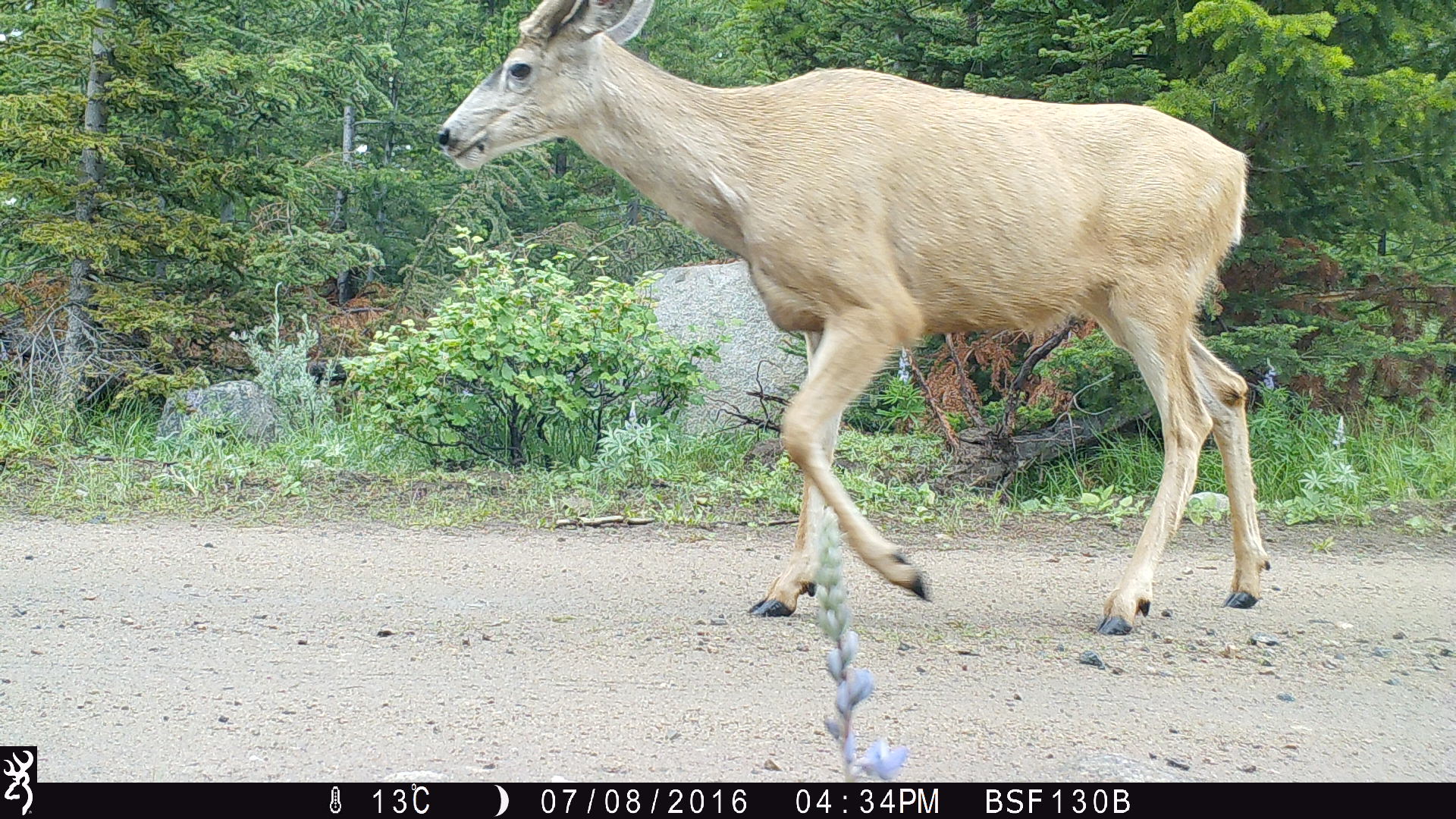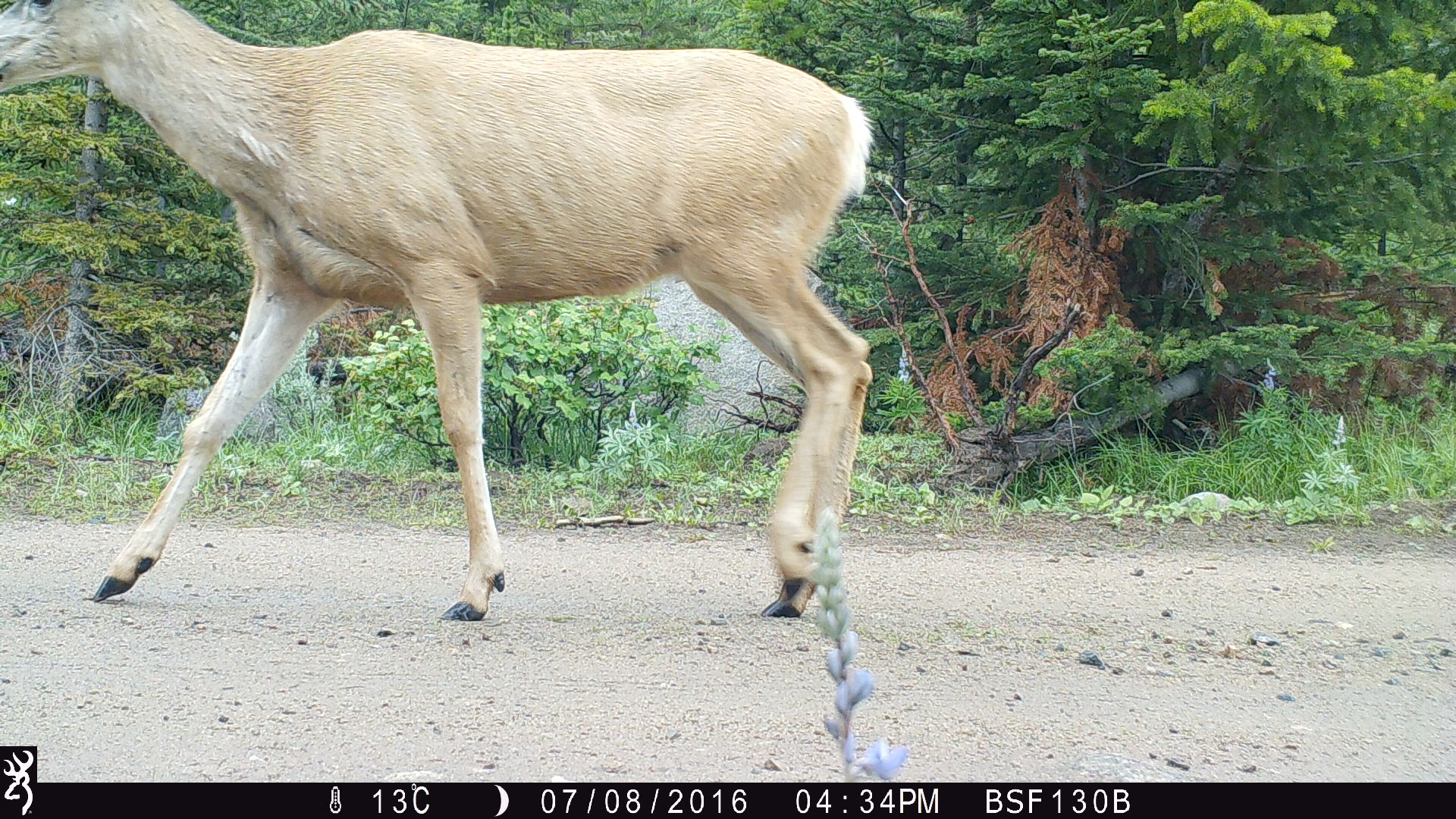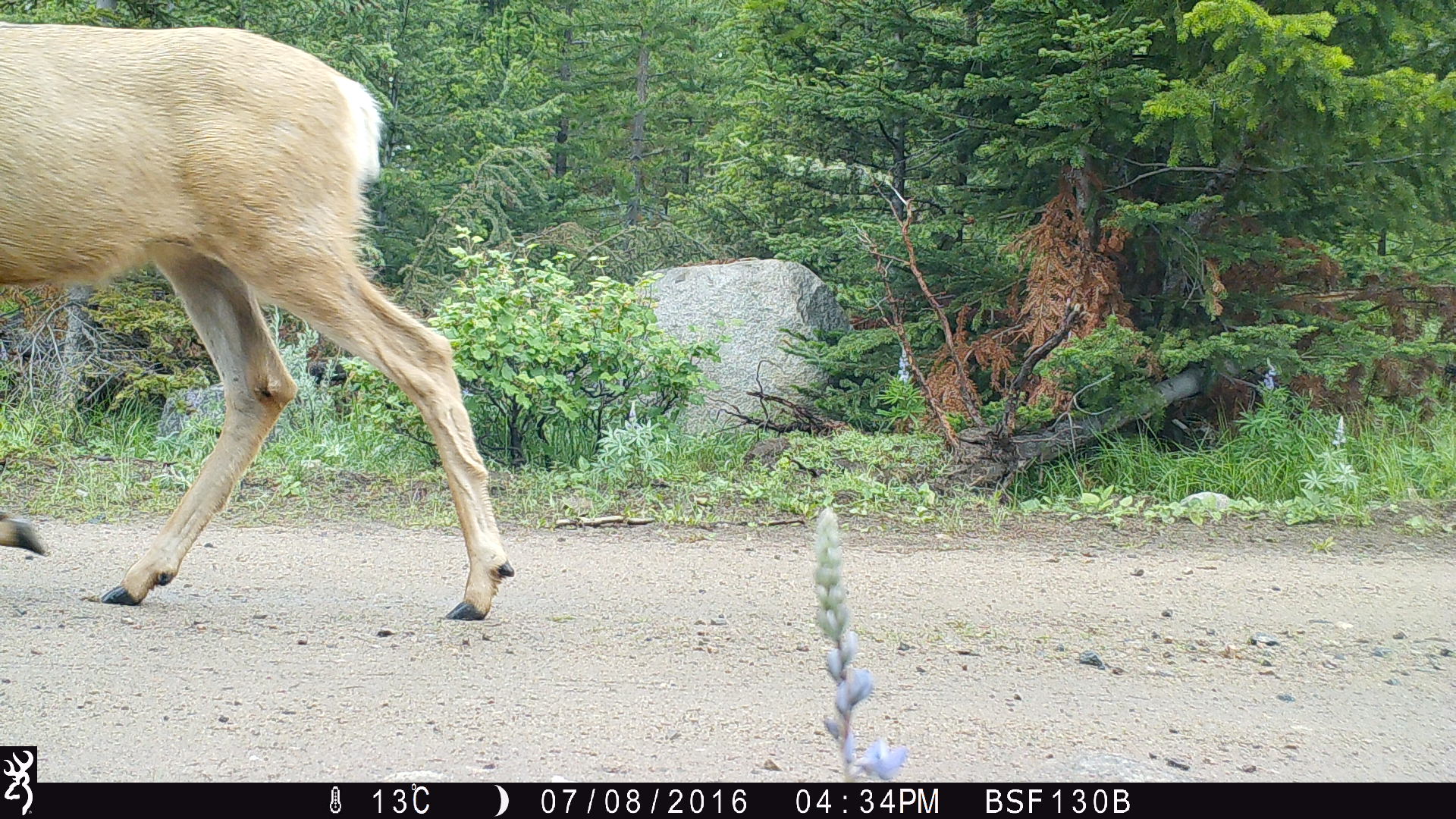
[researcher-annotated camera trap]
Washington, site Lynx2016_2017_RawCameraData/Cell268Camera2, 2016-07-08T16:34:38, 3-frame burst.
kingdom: Animalia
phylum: Chordata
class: Mammalia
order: Artiodactyla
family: Cervidae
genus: Odocoileus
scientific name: Odocoileus hemionus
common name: mule deer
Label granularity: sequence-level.